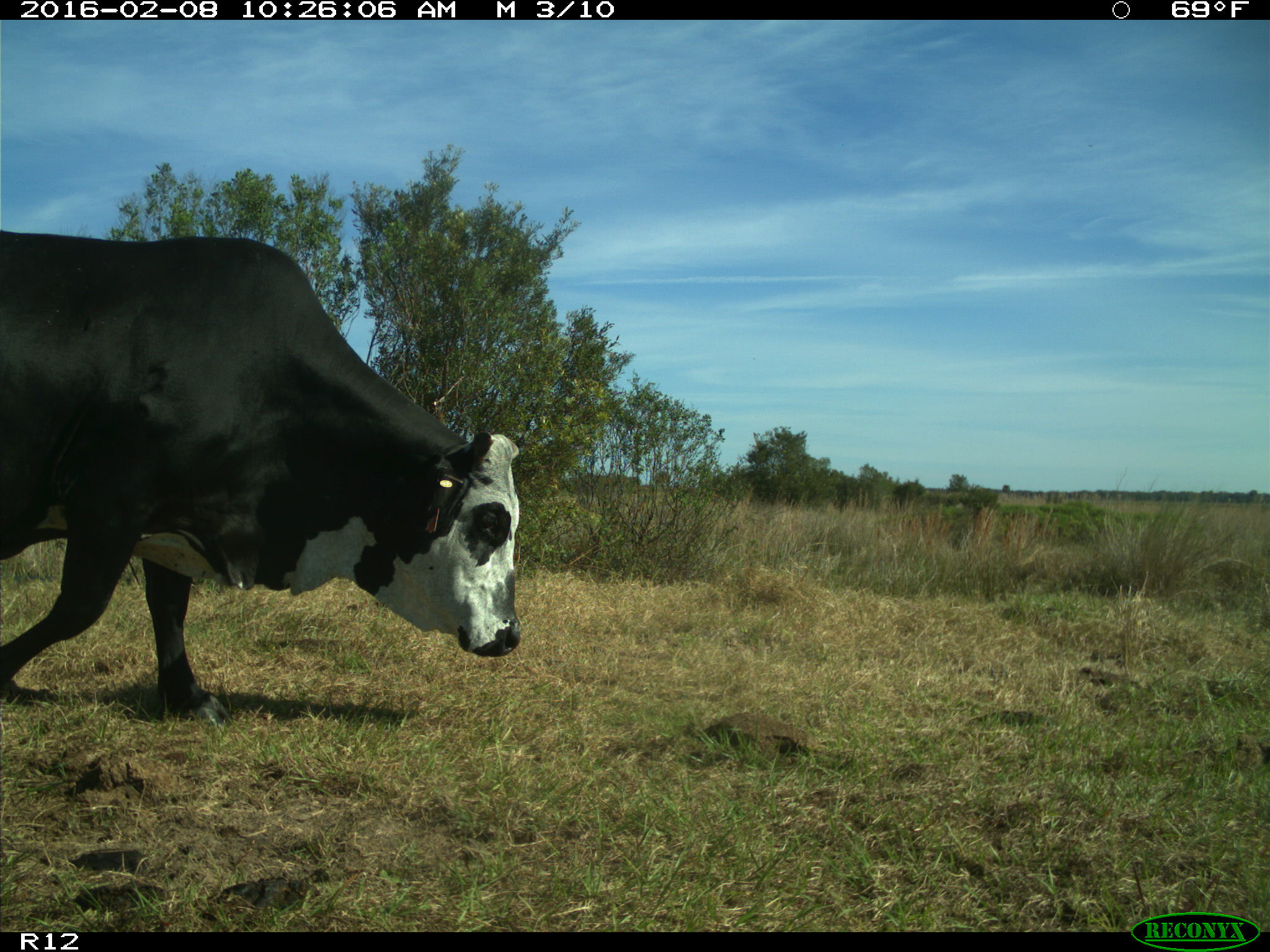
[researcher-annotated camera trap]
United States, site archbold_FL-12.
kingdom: Animalia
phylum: Chordata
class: Mammalia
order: Artiodactyla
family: Bovidae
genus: Bos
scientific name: Bos taurus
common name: domestic cow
Bos taurus (domestic cow).